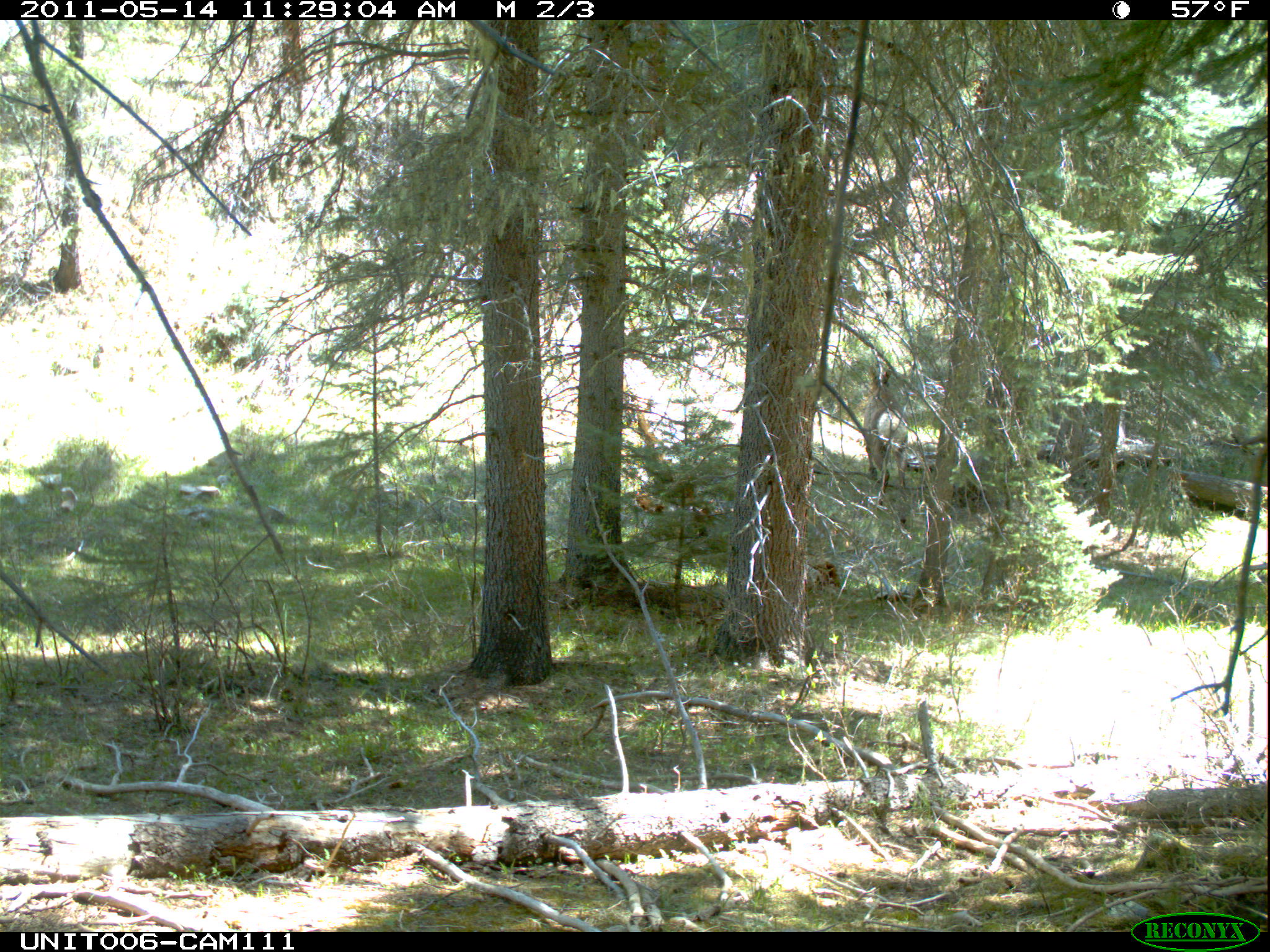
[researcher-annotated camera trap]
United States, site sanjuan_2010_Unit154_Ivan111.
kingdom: Animalia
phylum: Chordata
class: Mammalia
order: Artiodactyla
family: Cervidae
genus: Cervus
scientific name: Cervus elaphus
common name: red deer